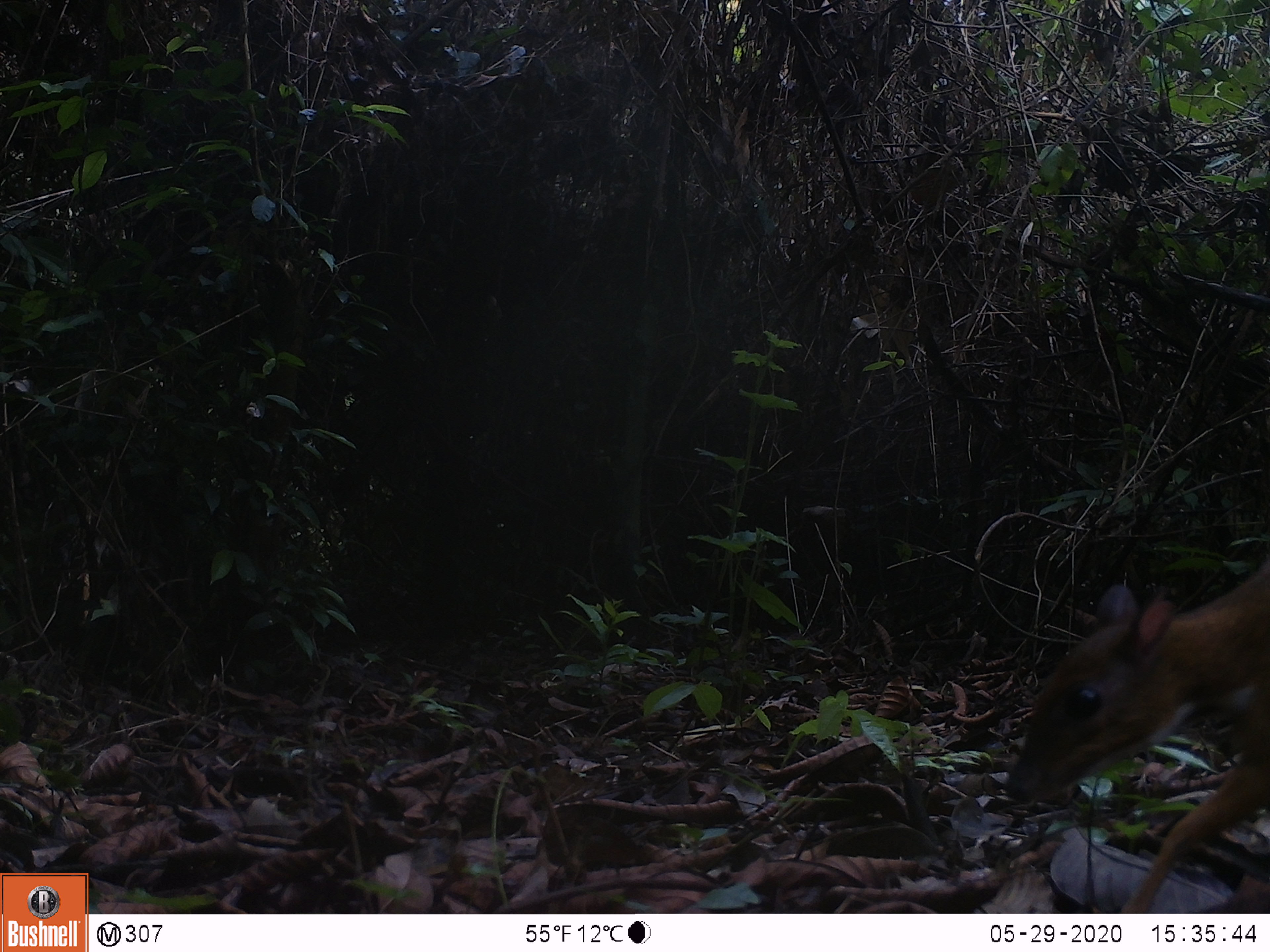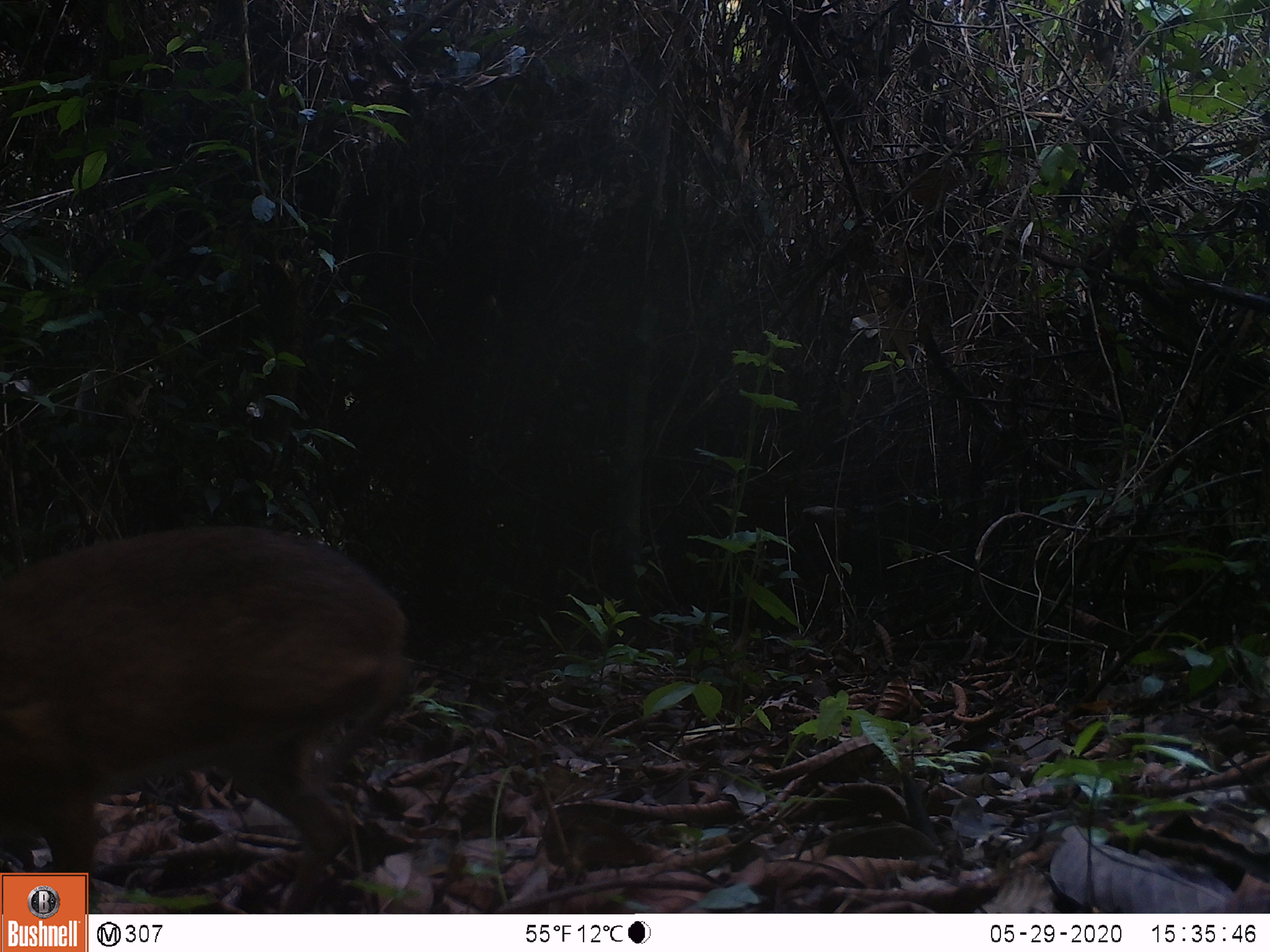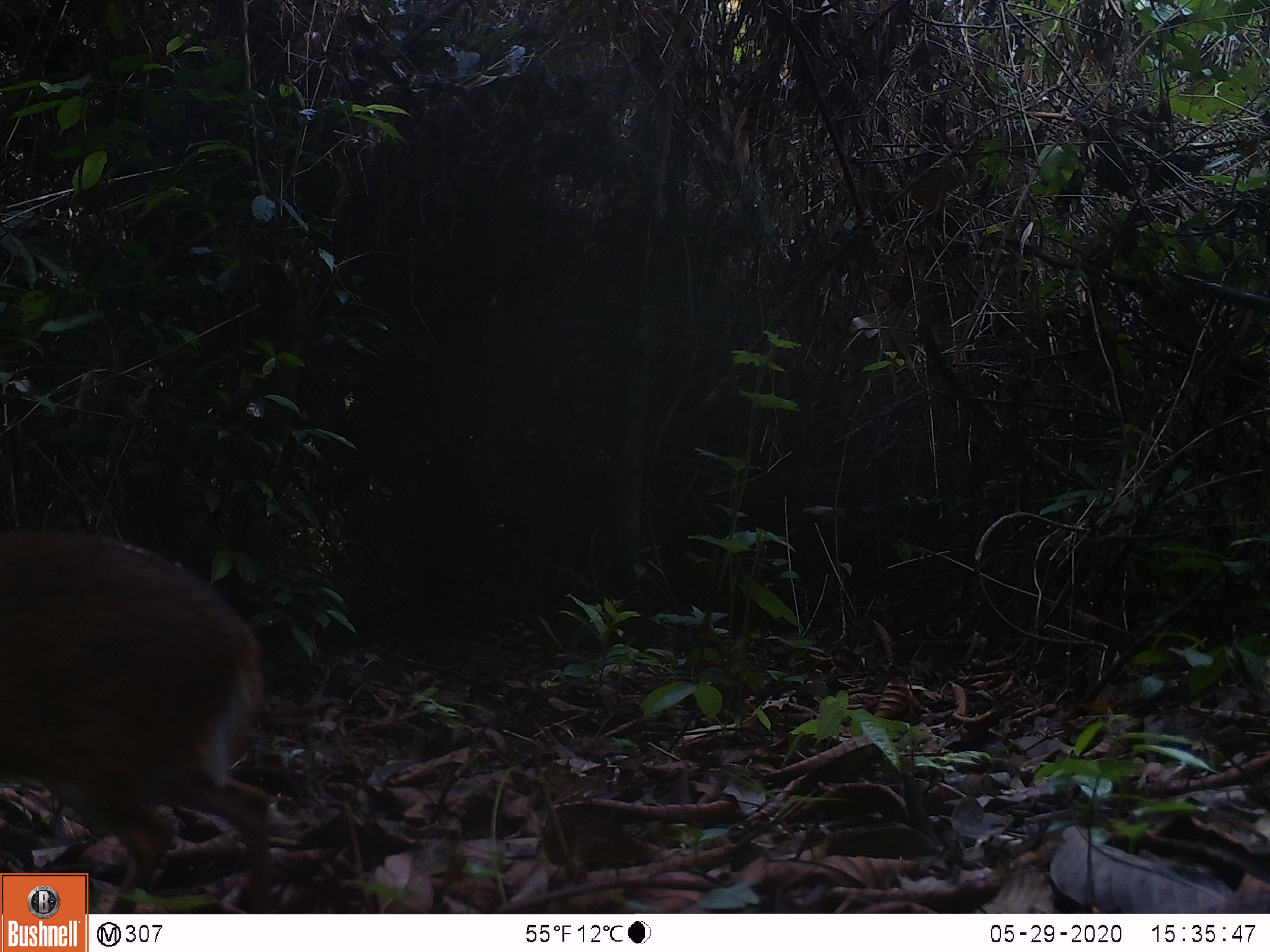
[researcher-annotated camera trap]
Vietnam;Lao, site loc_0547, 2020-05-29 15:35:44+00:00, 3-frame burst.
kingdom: Animalia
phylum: Chordata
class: Mammalia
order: Artiodactyla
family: Tragulidae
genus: Moschiola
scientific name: Moschiola meminna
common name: chevrotain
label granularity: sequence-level